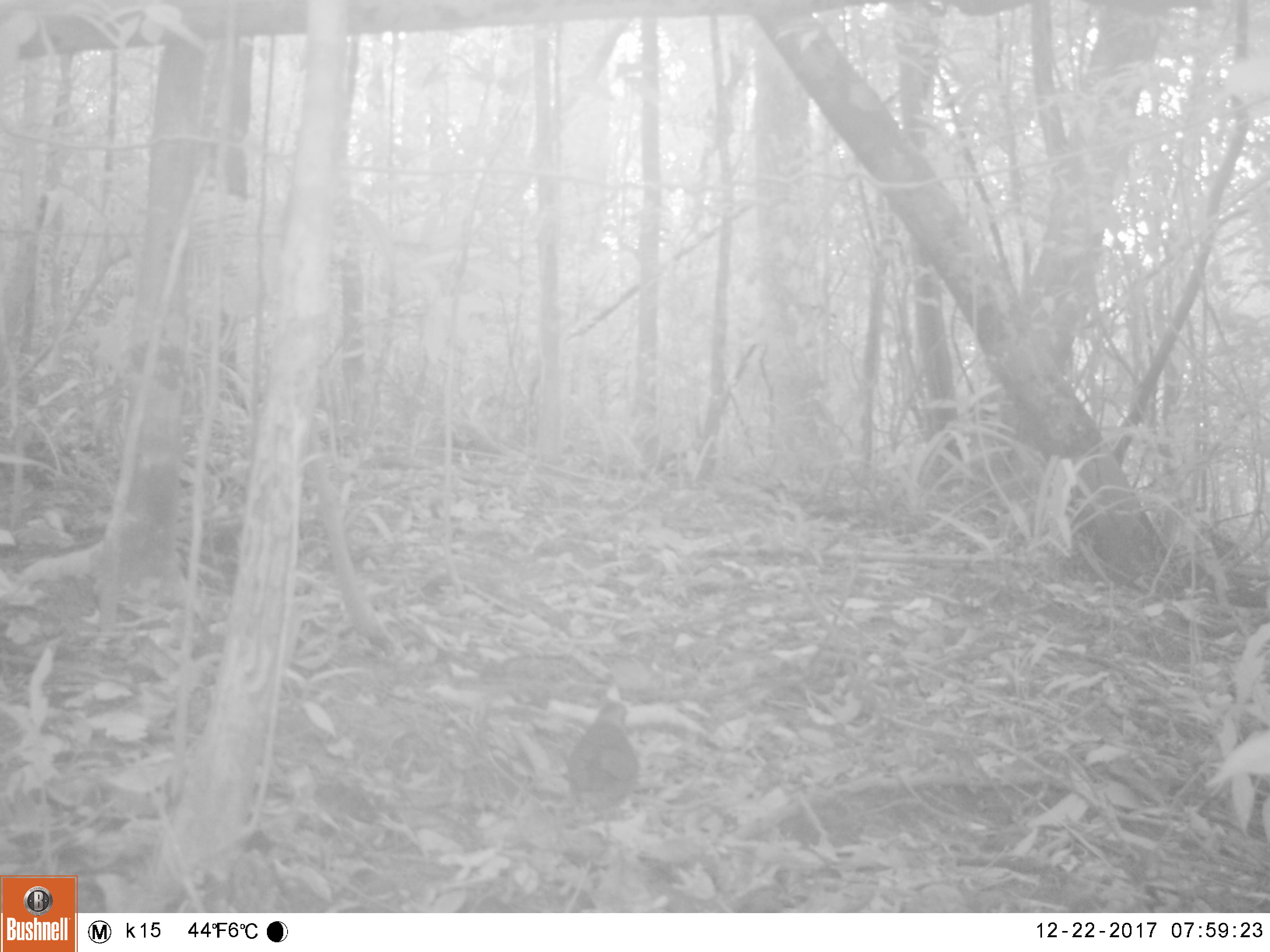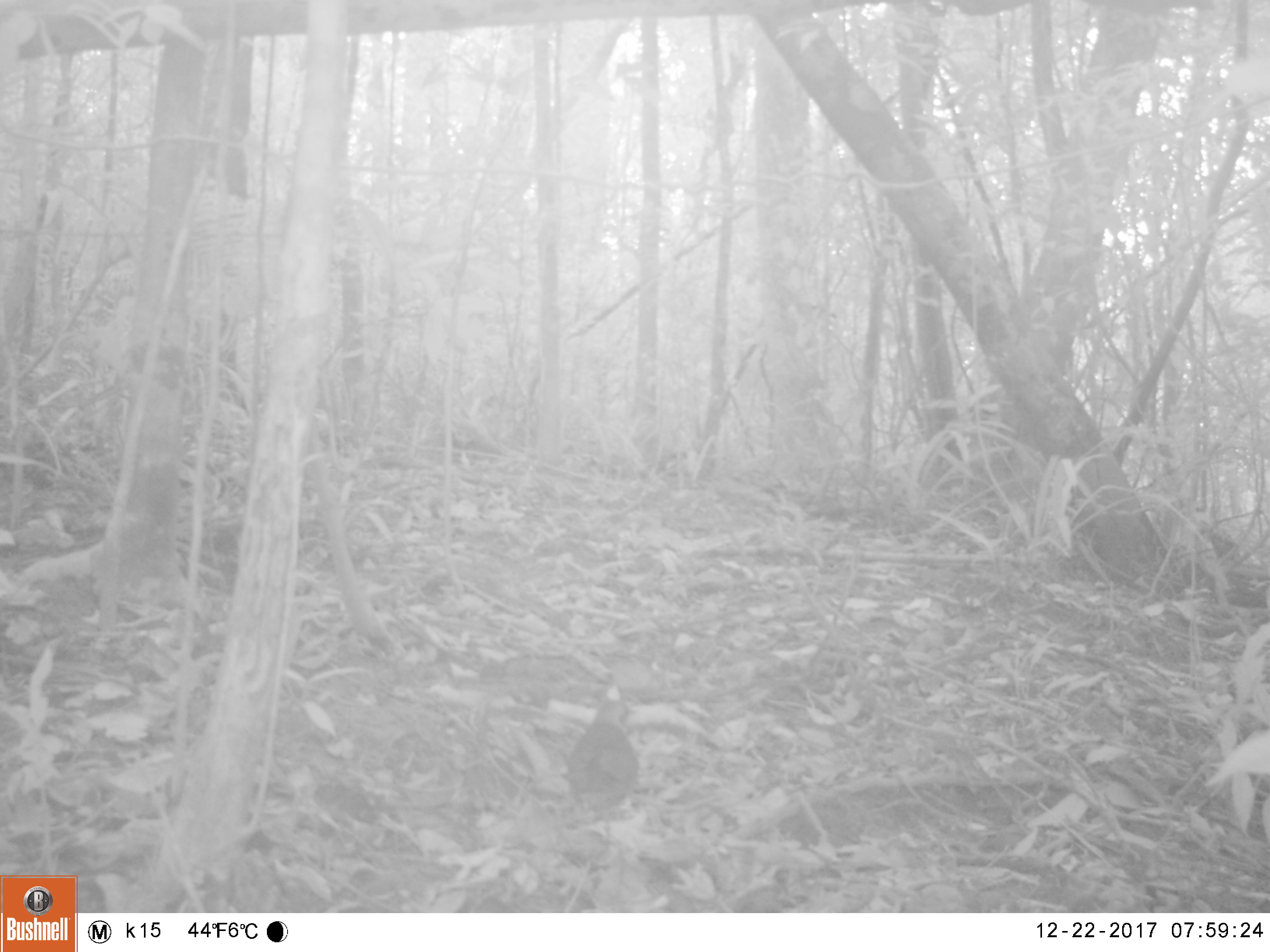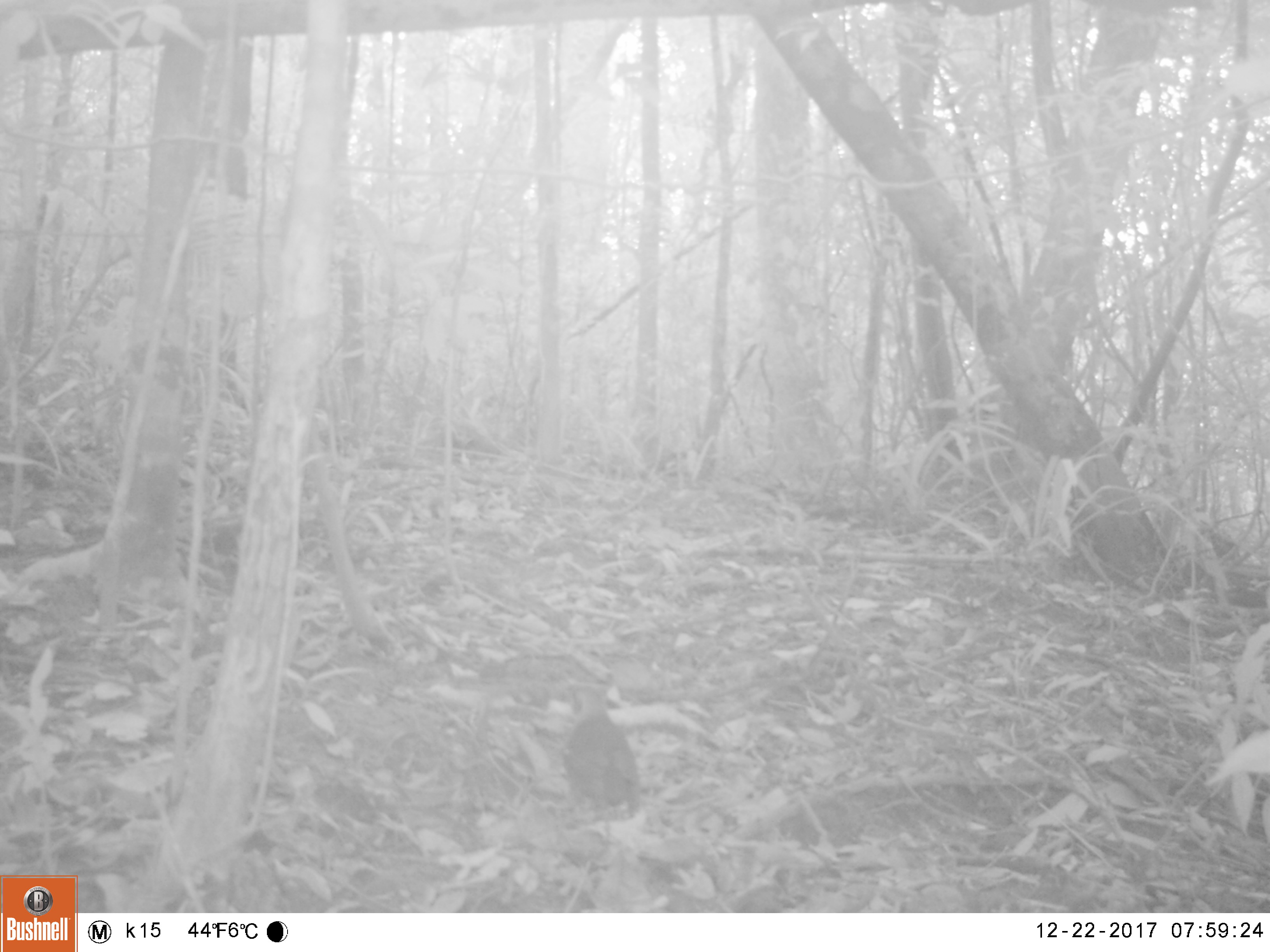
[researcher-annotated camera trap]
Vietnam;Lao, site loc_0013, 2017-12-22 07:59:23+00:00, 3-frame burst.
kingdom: Animalia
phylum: Chordata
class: Aves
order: Galliformes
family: Phasianidae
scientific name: Phasianidae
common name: partridge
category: unidentified partridge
Unidentified partridge (partridge) (Phasianidae). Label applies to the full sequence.